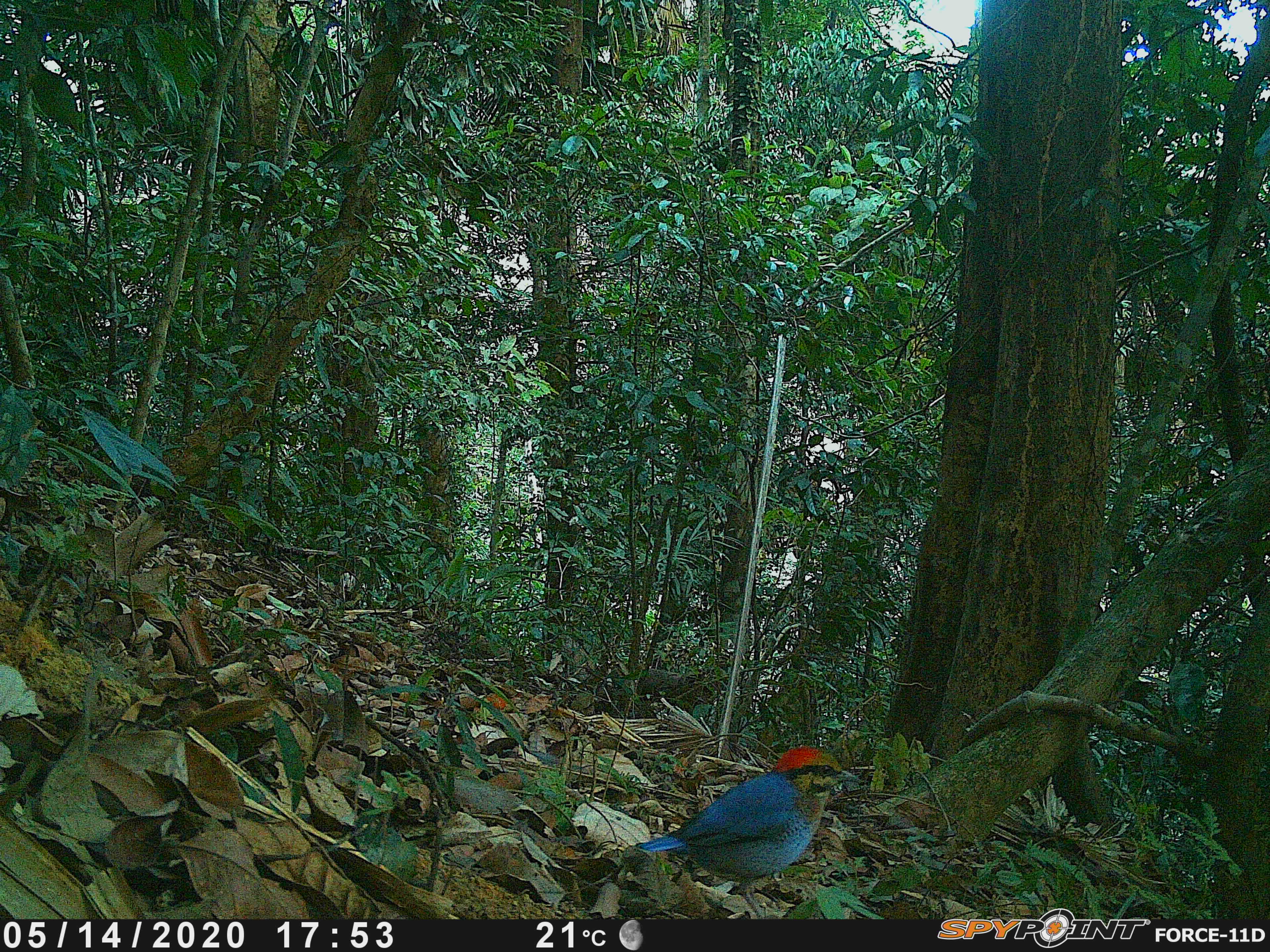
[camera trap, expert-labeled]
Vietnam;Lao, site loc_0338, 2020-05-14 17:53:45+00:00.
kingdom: Animalia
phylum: Chordata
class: Aves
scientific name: Aves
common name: bird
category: unidentified bird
Unidentified bird (bird) (Aves). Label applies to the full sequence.